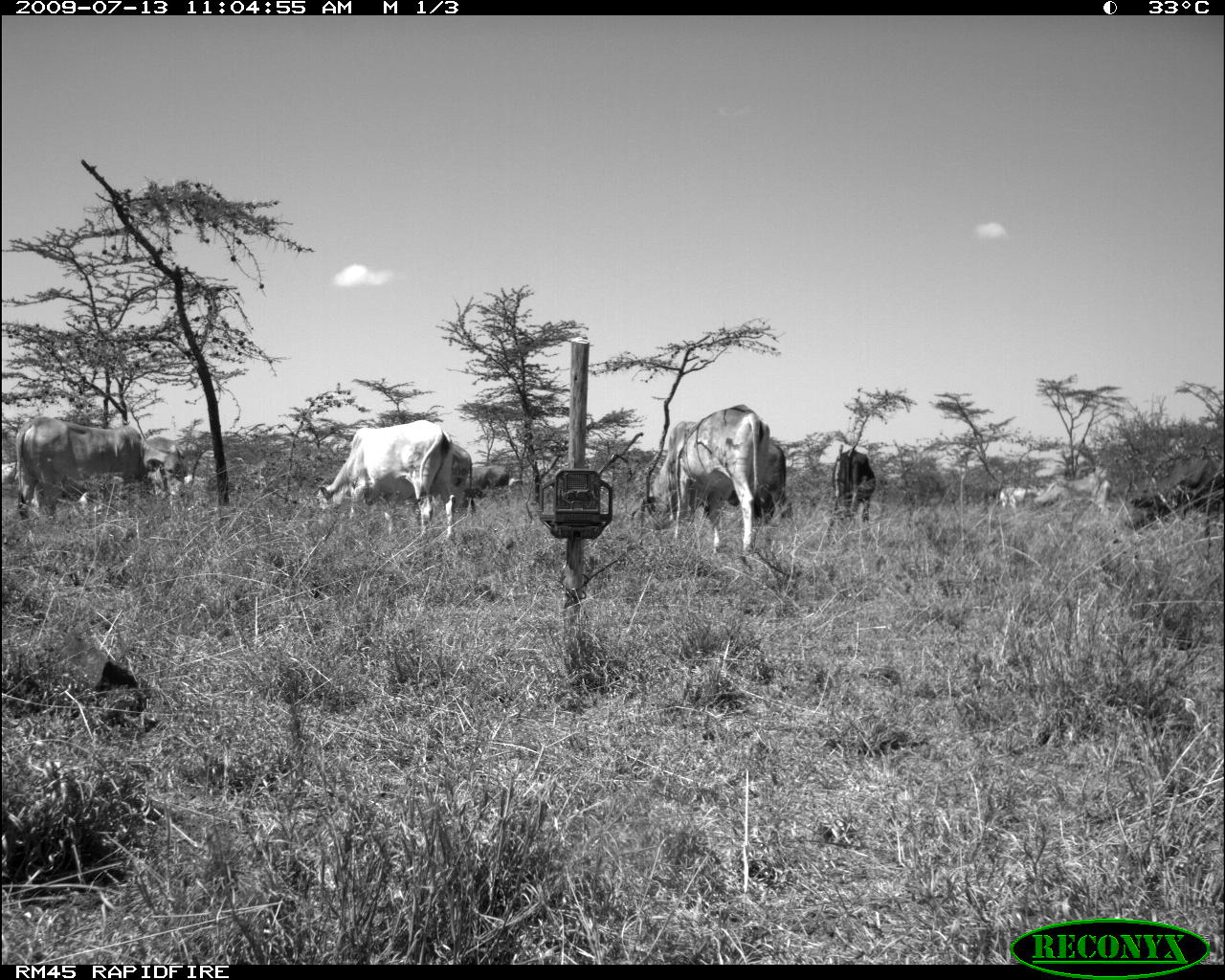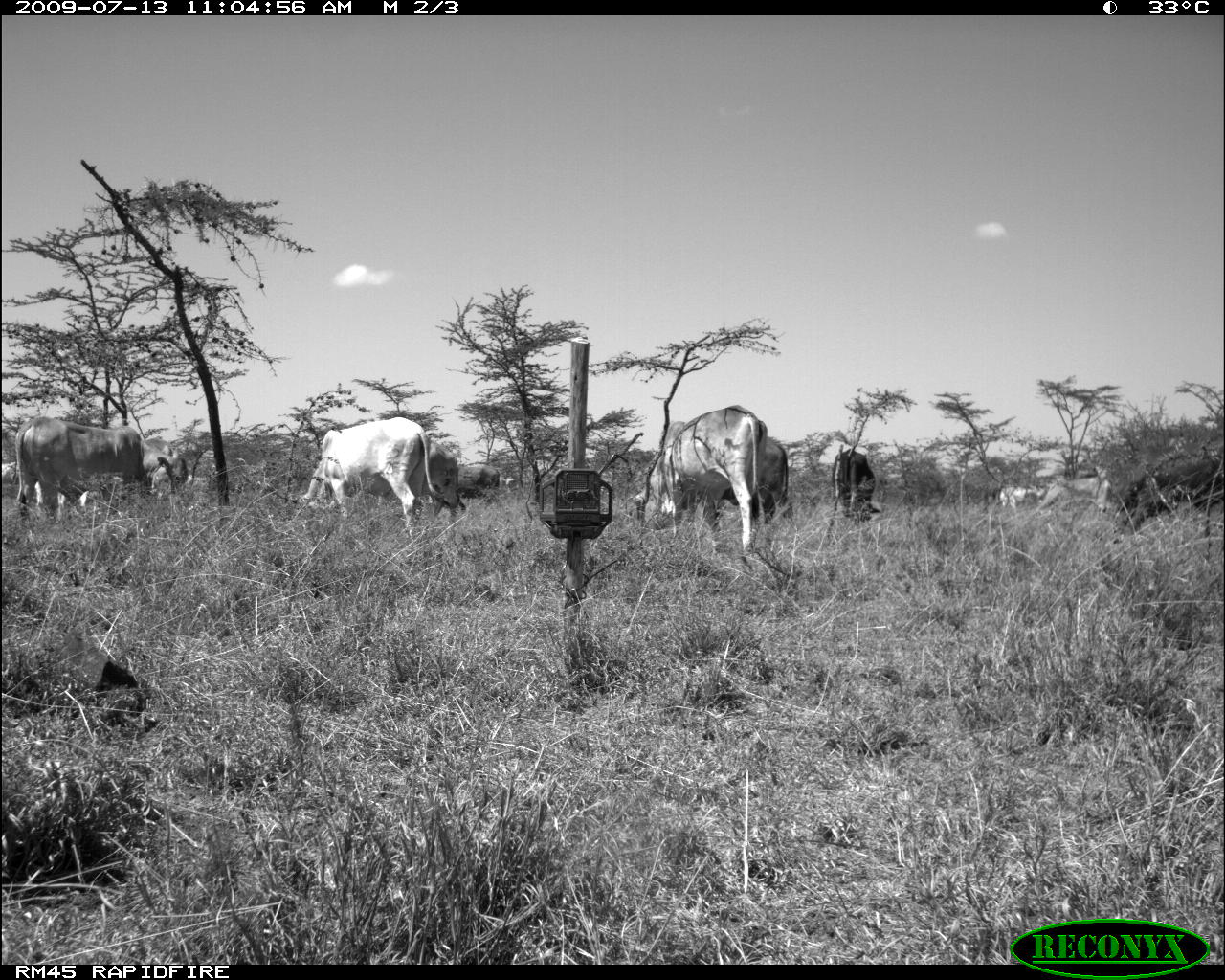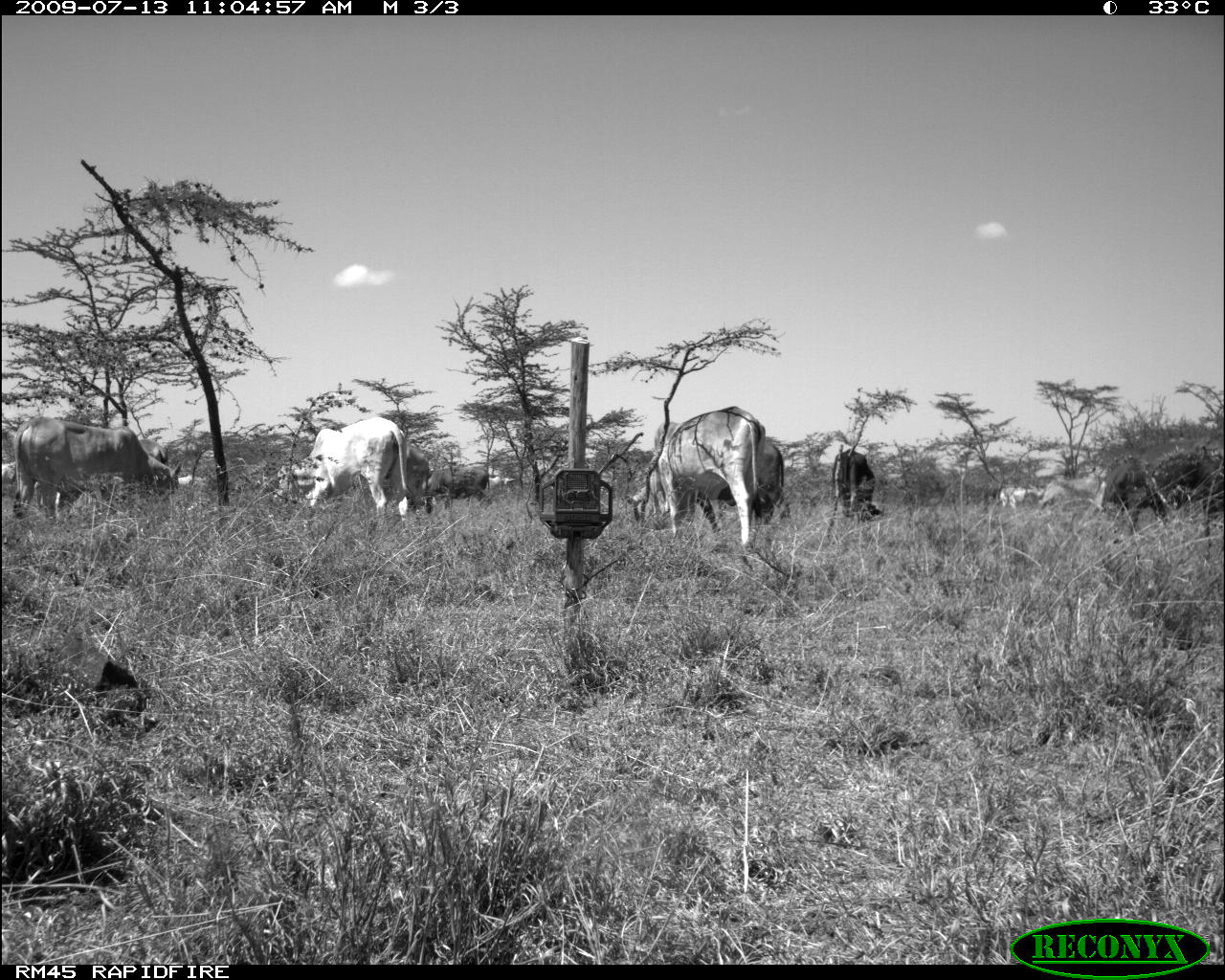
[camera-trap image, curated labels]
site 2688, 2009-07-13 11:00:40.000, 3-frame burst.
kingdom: Animalia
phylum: Chordata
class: Mammalia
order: Artiodactyla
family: Bovidae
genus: Bos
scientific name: Bos taurus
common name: domestic cattle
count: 9